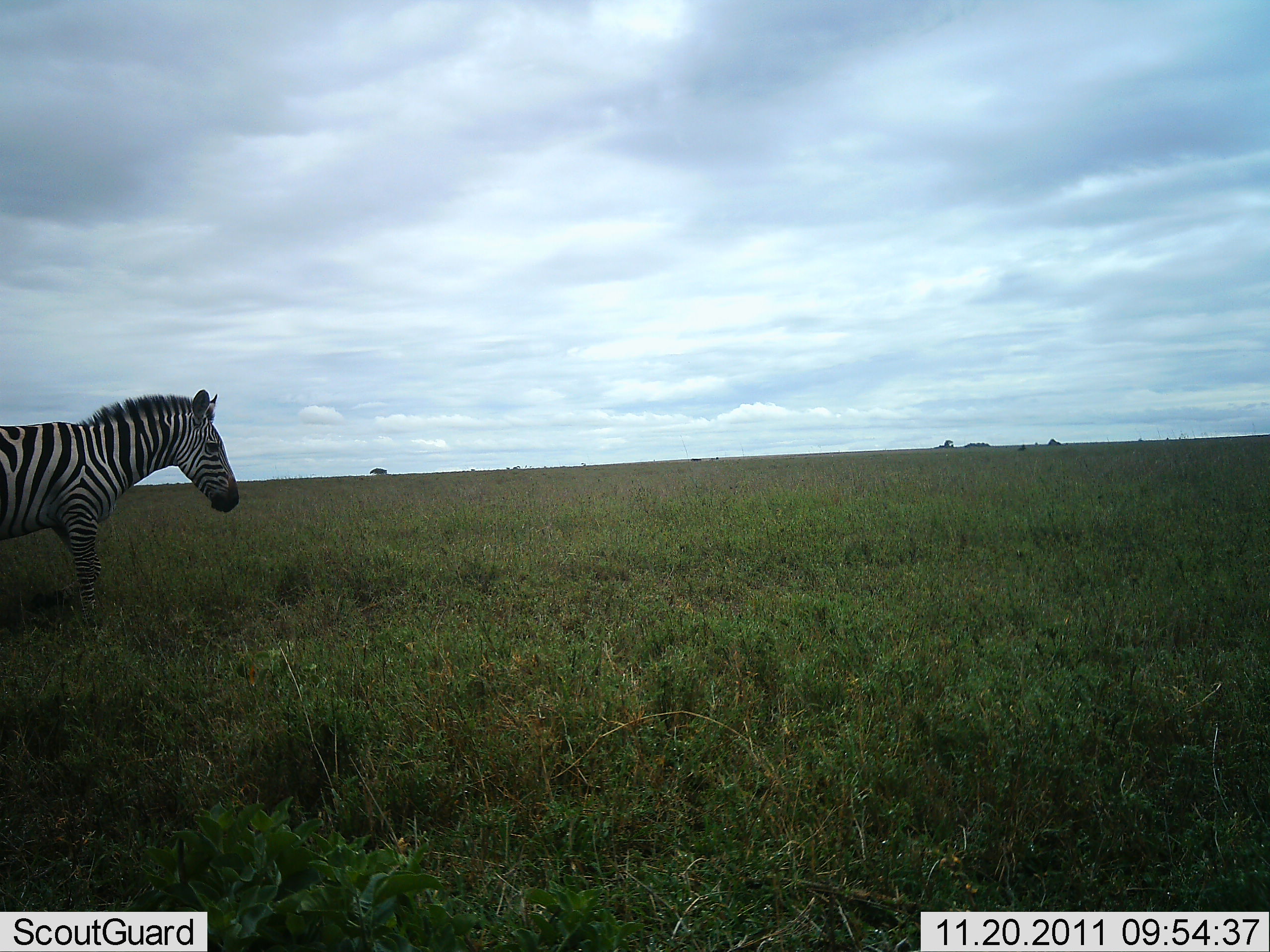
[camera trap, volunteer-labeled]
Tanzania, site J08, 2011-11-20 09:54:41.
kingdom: Animalia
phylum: Chordata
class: Mammalia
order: Perissodactyla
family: Equidae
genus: Equus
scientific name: Equus quagga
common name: plains zebra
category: zebra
Zebra (plains zebra) (Equus quagga), count 1. Behavior (volunteer vote fractions): standing 87%, resting 0%, moving 13%, interacting 0%. Young present (vote fraction): 0%. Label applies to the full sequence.